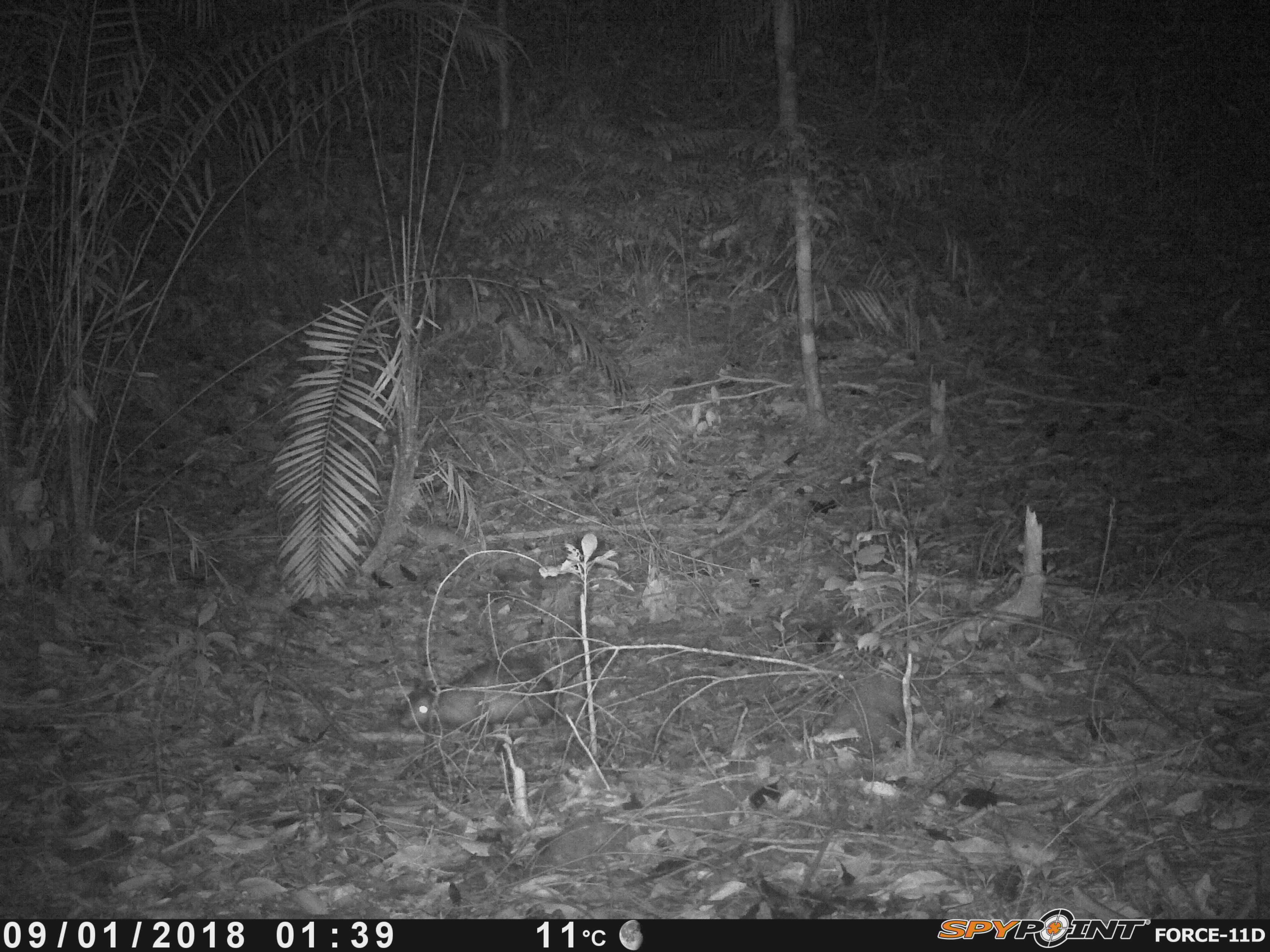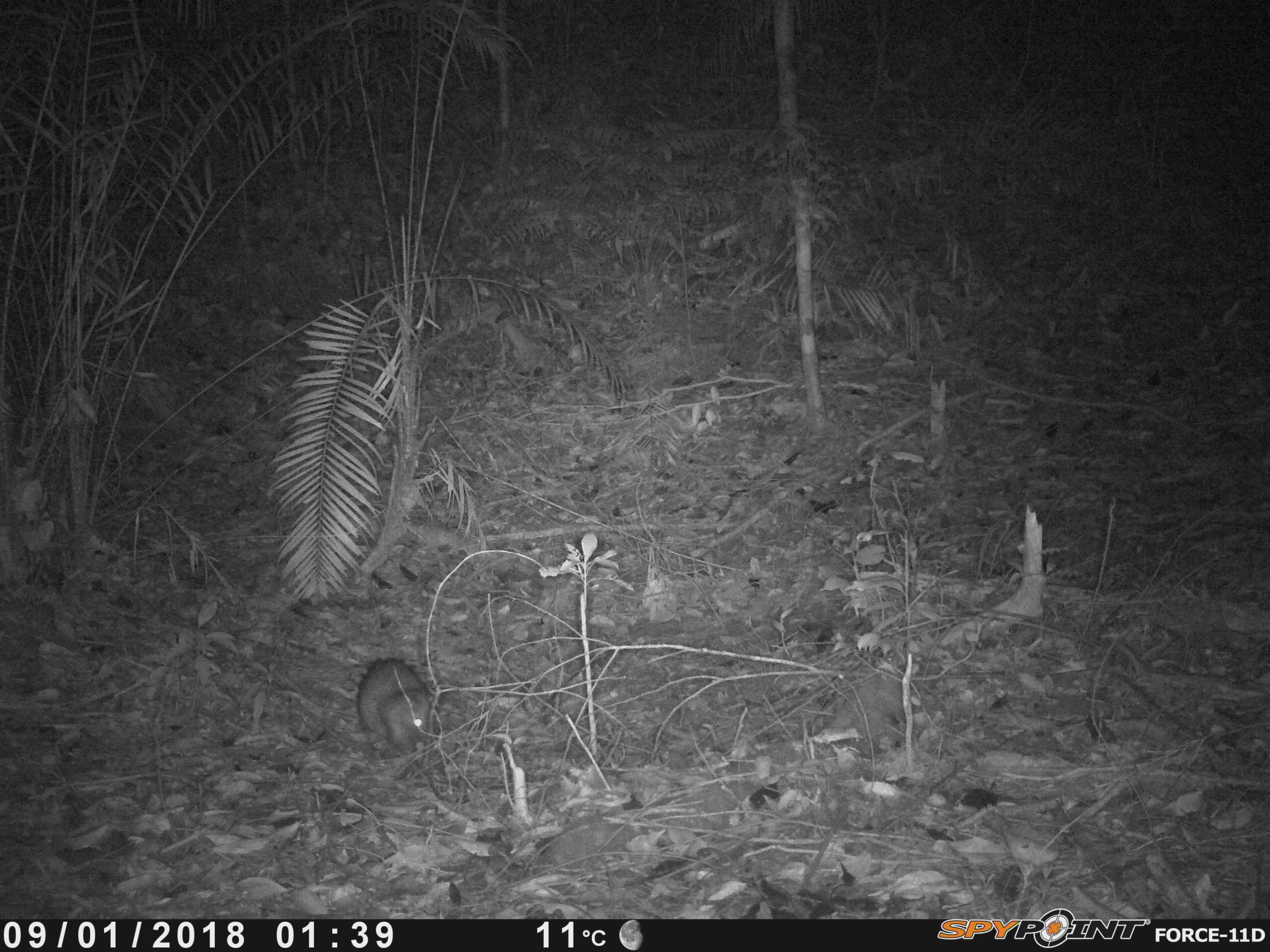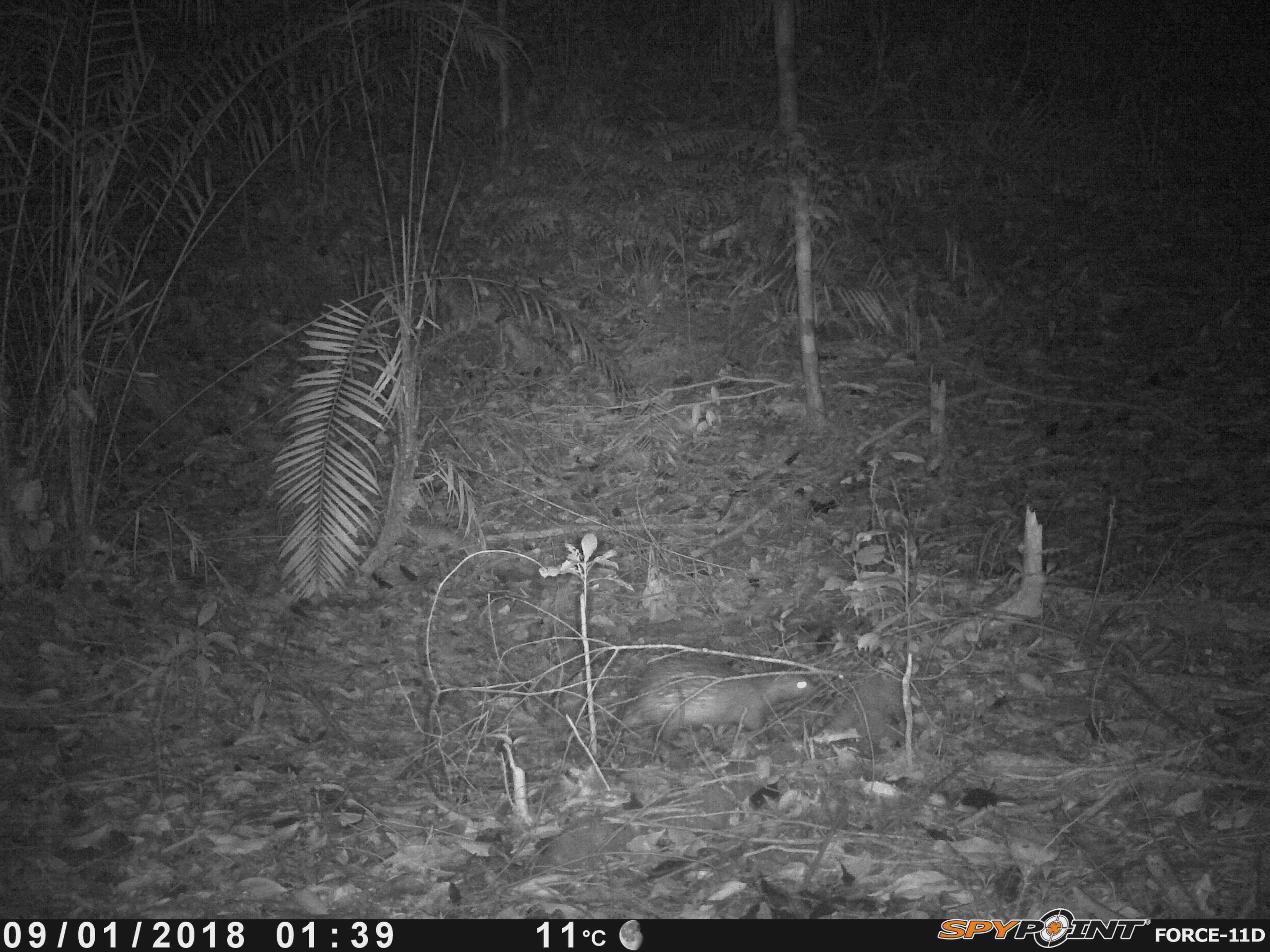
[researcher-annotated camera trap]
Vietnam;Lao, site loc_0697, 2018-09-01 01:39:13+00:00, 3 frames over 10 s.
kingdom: Animalia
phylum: Chordata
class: Mammalia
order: Rodentia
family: Hystricidae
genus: Atherurus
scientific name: Atherurus macrourus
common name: asiatic brush-tailed porcupine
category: asiatic brush tailed porcupine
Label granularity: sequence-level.